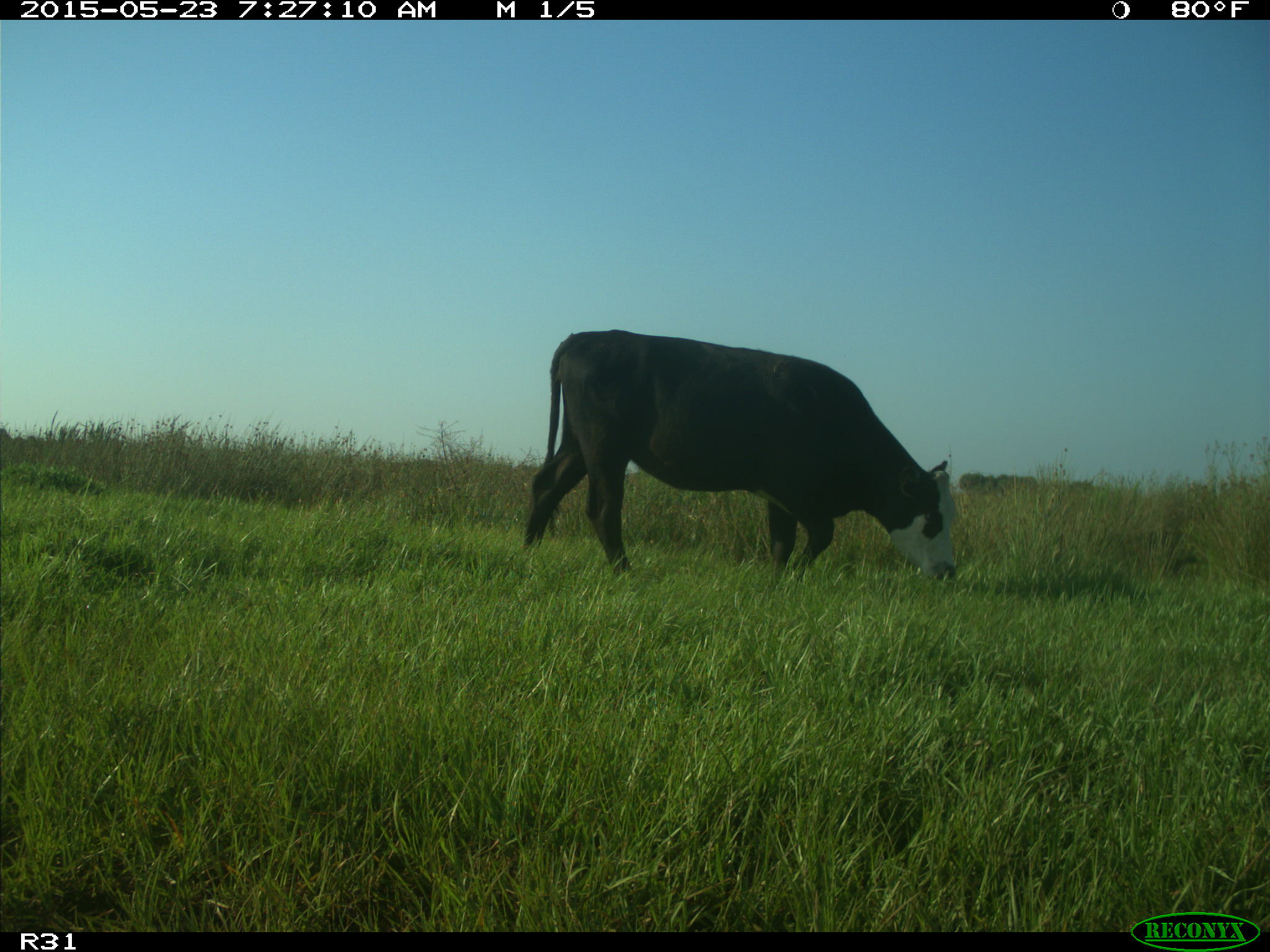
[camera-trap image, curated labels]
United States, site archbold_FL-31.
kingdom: Animalia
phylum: Chordata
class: Mammalia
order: Artiodactyla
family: Bovidae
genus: Bos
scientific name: Bos taurus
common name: domestic cow